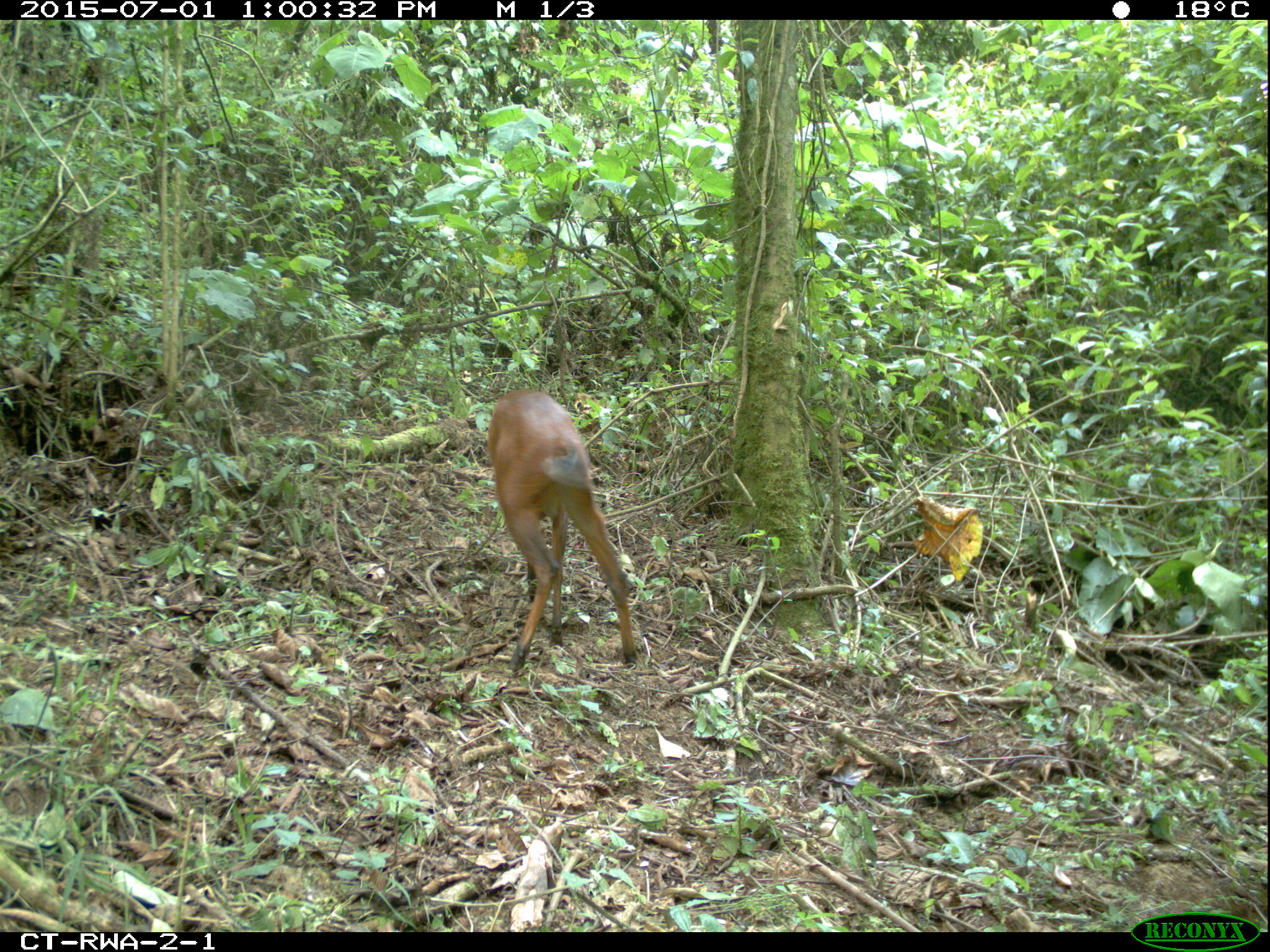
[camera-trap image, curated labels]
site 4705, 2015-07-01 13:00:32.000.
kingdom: Animalia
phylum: Chordata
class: Mammalia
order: Artiodactyla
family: Bovidae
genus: Cephalophus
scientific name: Cephalophus nigrifrons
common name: black-fronted duiker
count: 1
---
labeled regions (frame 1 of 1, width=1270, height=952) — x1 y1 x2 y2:
cephalophus nigrifrons: 485 387 637 671